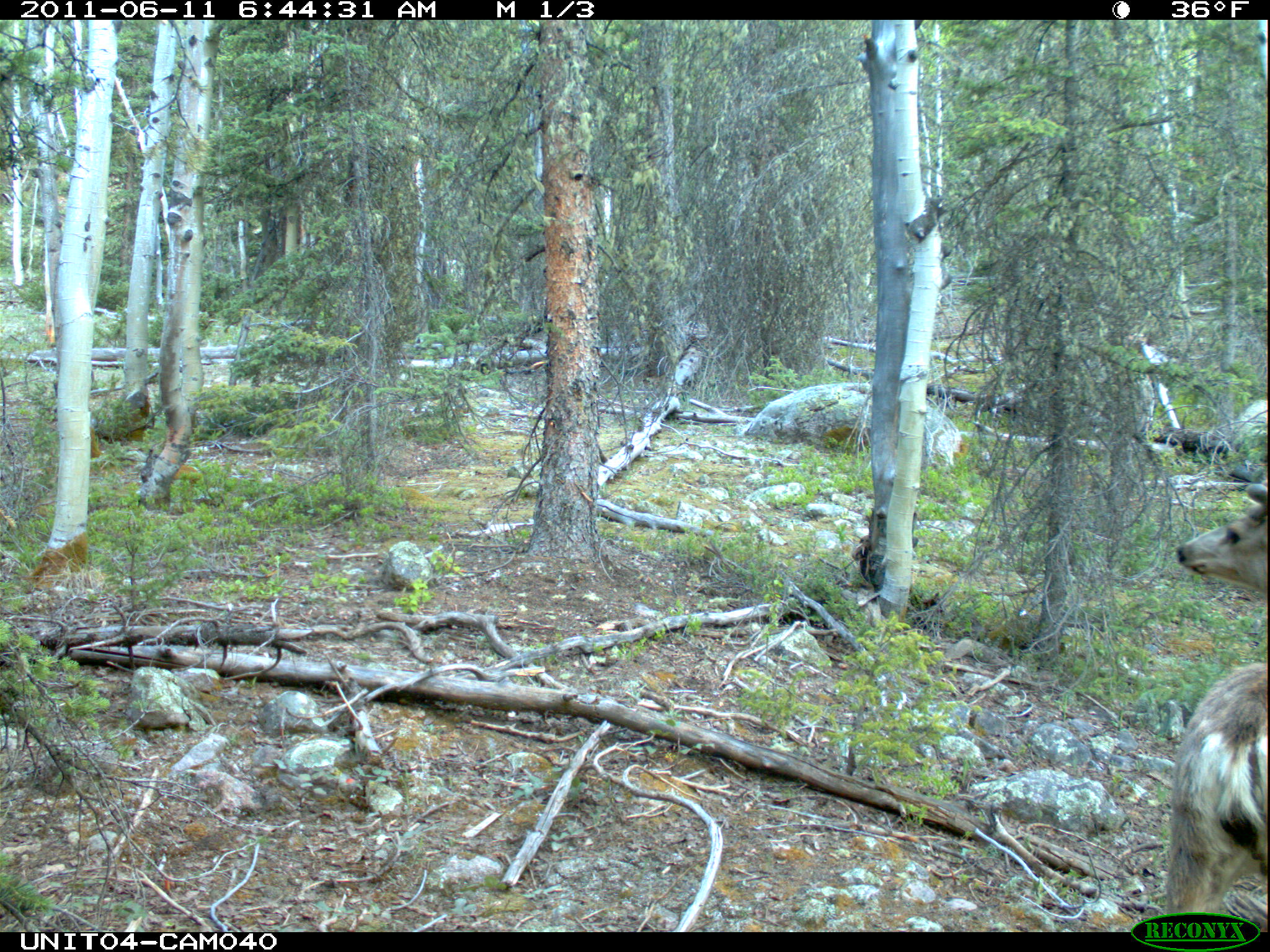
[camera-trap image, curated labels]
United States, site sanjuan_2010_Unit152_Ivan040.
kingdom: Animalia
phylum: Chordata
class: Mammalia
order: Artiodactyla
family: Cervidae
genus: Odocoileus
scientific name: Odocoileus hemionus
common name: mule deer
Odocoileus hemionus (mule deer).